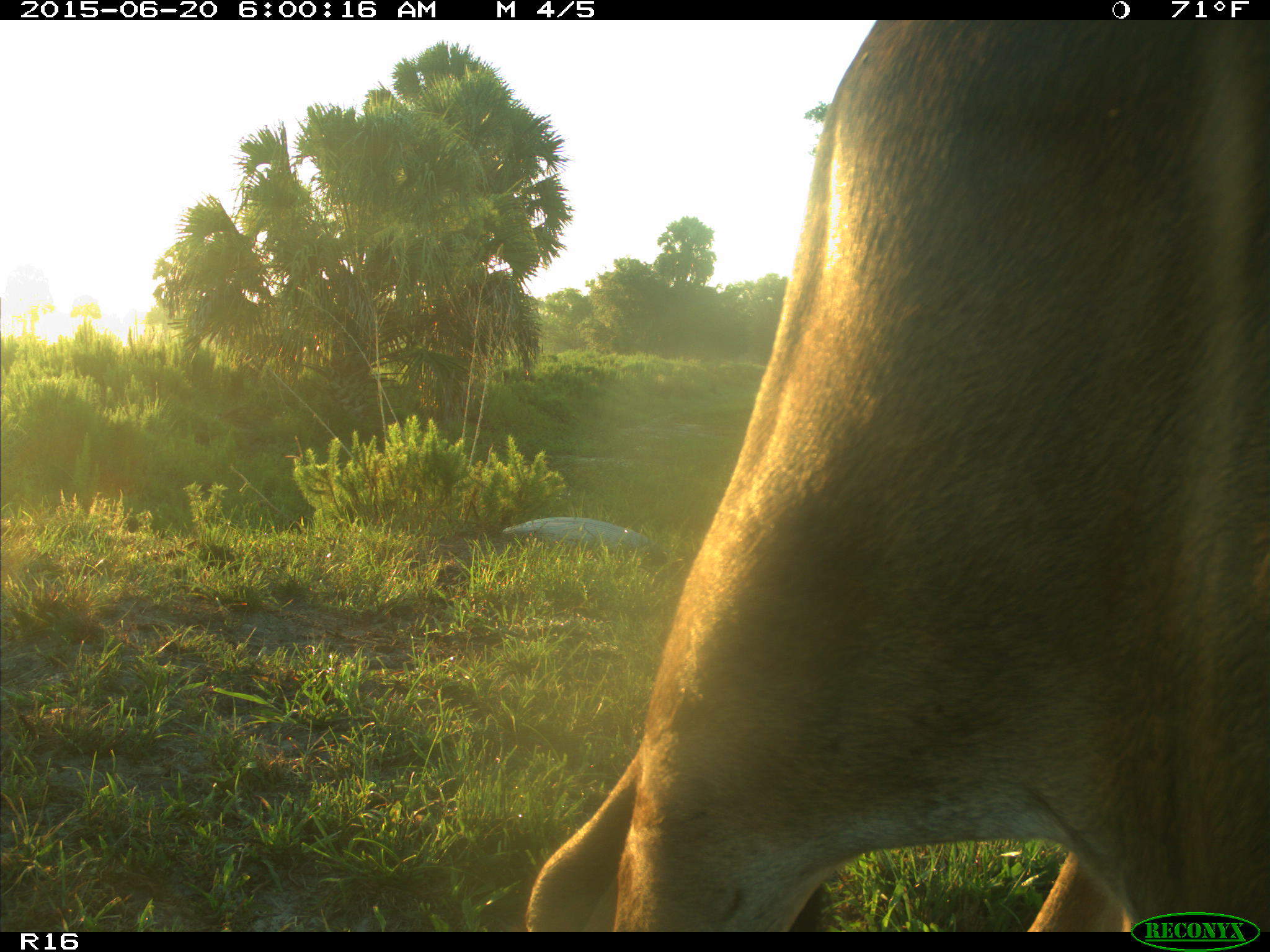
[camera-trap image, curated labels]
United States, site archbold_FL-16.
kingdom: Animalia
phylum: Chordata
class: Mammalia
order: Artiodactyla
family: Bovidae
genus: Bos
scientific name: Bos taurus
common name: domestic cow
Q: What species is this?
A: Bos taurus (domestic cow).